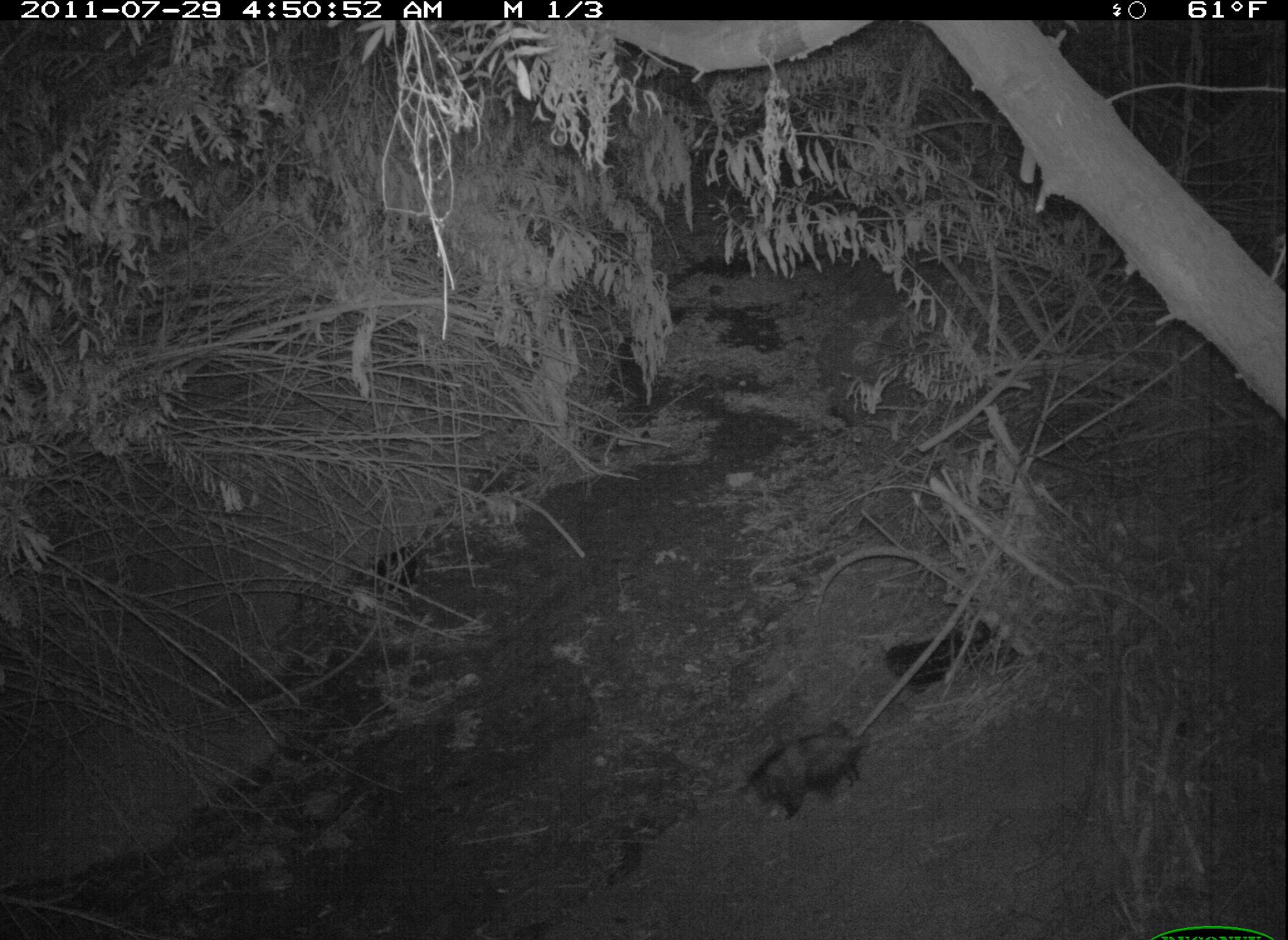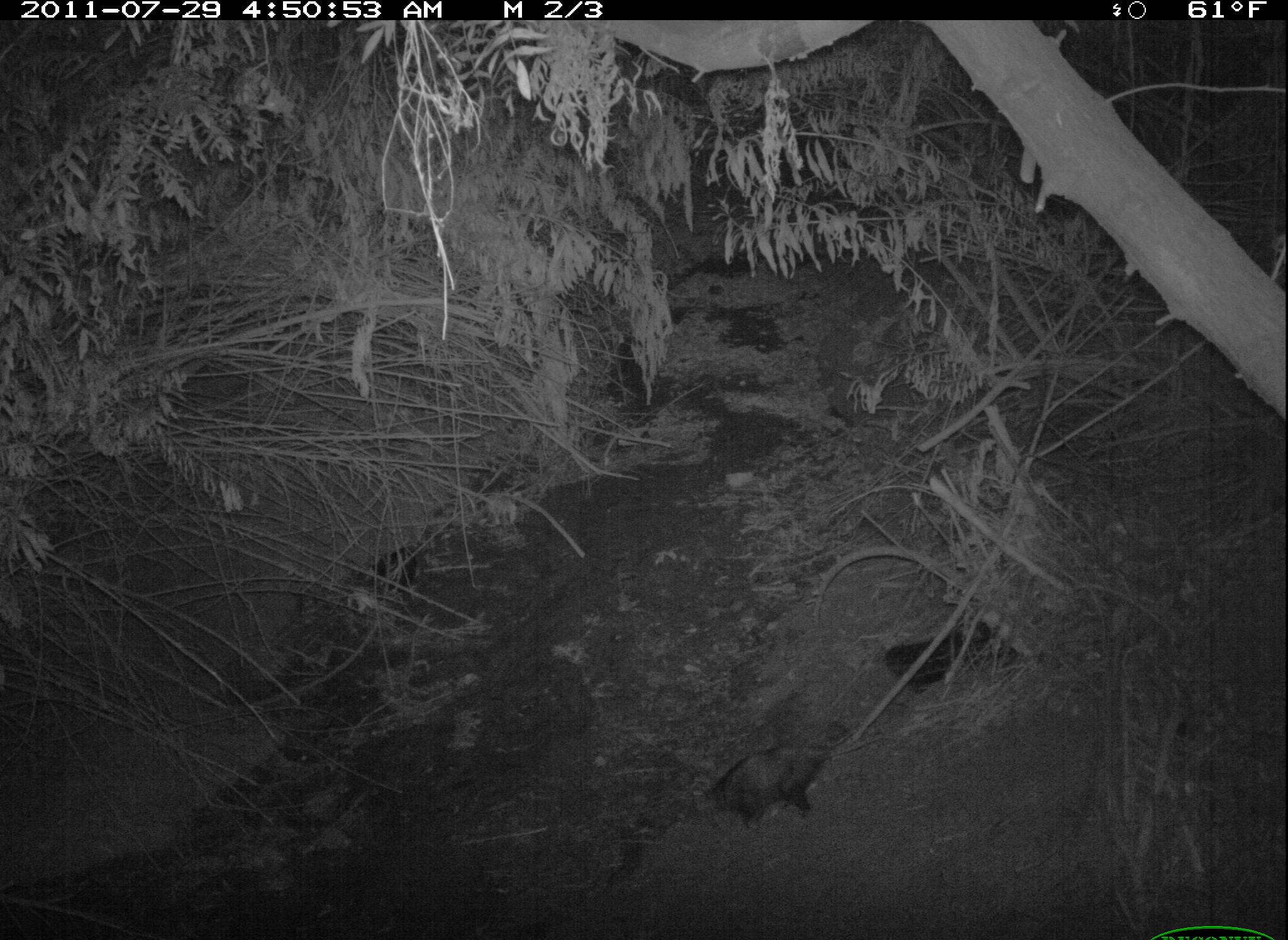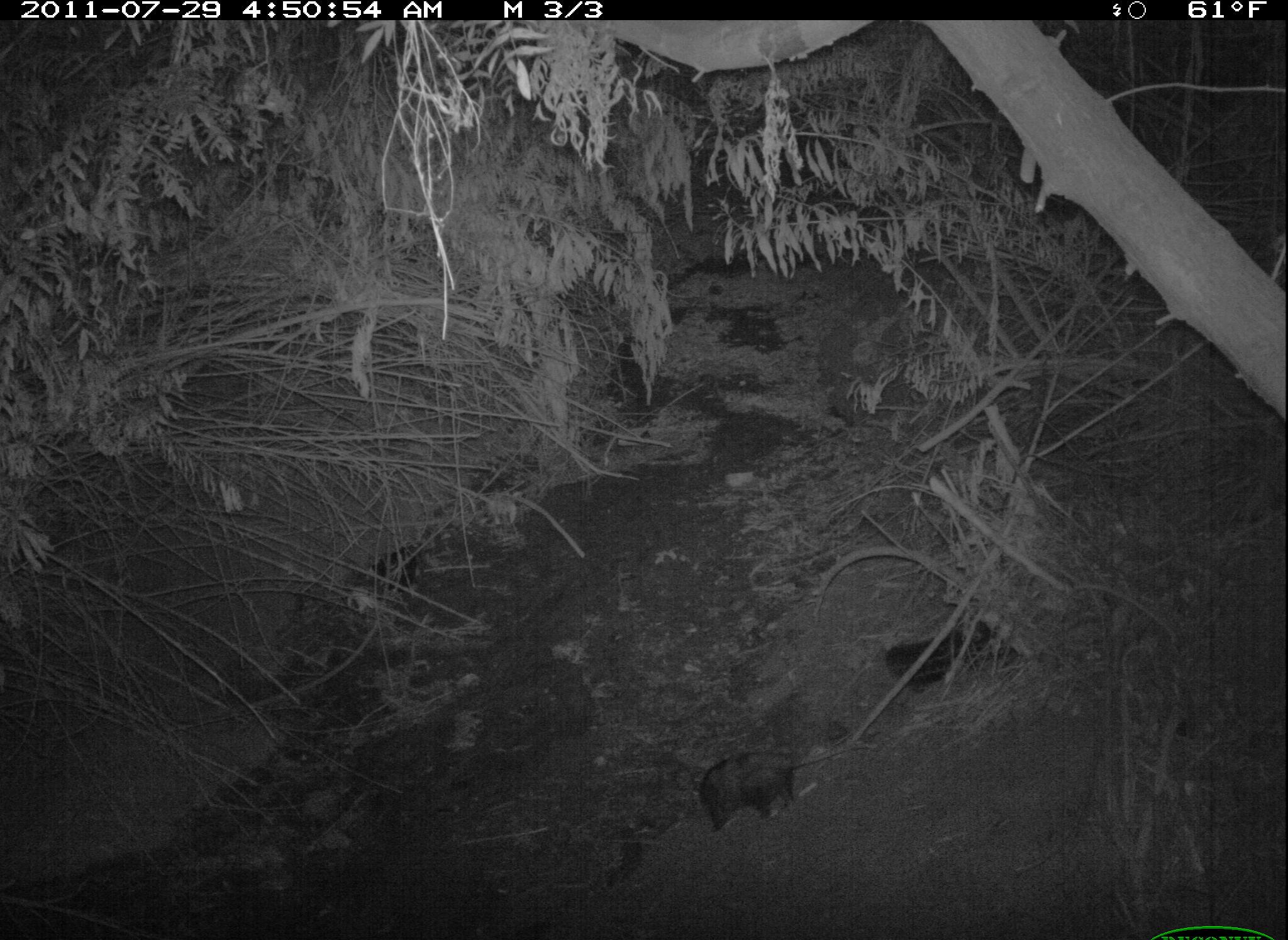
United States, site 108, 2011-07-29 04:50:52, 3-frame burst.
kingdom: Animalia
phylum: Chordata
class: Mammalia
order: Didelphimorphia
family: Didelphidae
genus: Didelphis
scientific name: Didelphis virginiana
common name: virginia opossum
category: opossum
Opossum (virginia opossum) (Didelphis virginiana).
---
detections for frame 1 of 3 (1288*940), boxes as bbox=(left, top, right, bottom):
opossum: bbox=(736, 717, 893, 825)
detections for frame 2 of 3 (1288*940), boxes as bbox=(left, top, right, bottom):
opossum: bbox=(696, 728, 873, 838)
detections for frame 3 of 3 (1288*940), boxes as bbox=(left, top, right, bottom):
opossum: bbox=(678, 734, 855, 852)